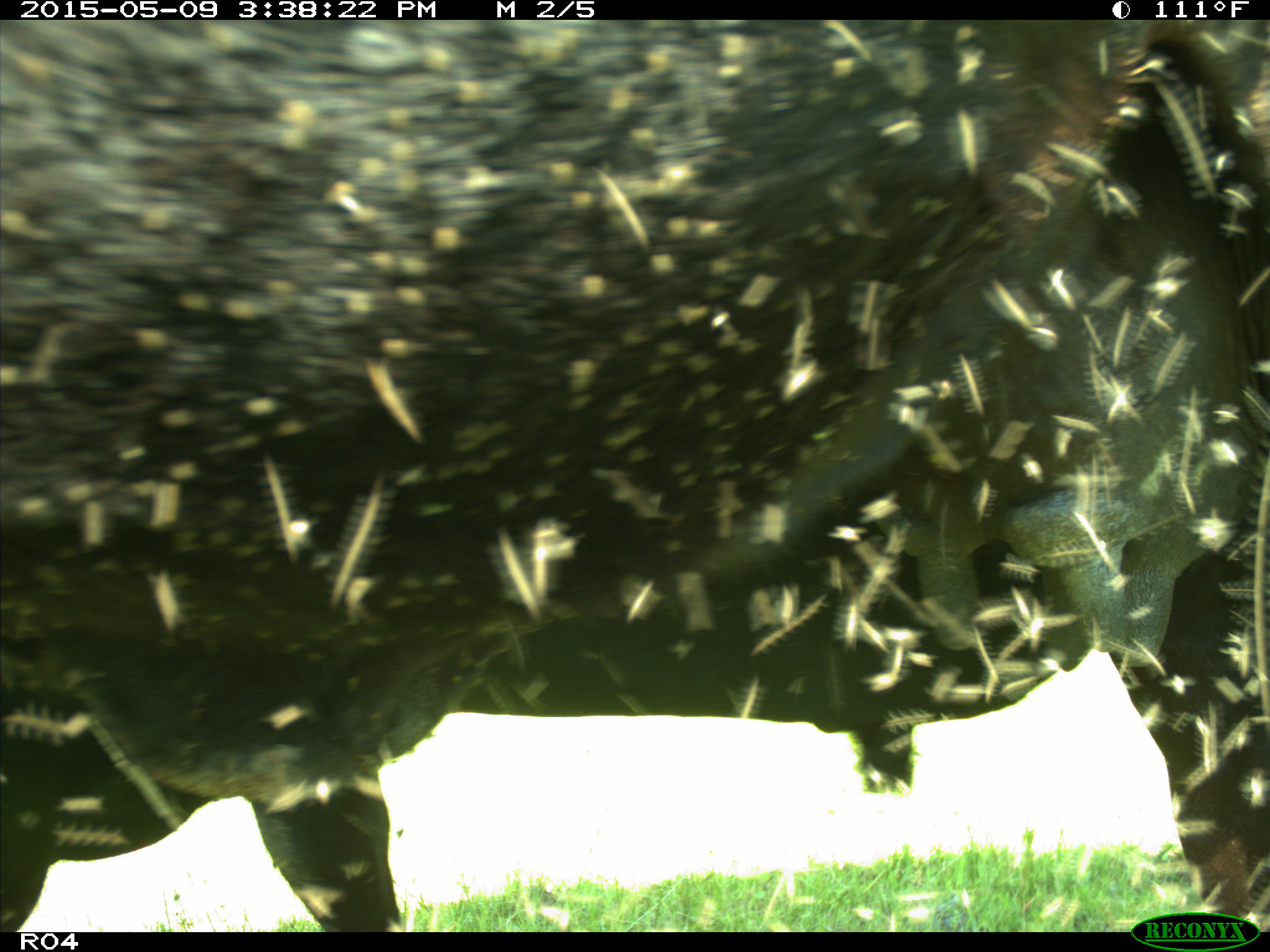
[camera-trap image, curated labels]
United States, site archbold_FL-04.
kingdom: Animalia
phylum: Chordata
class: Mammalia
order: Artiodactyla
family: Bovidae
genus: Bos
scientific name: Bos taurus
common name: domestic cow